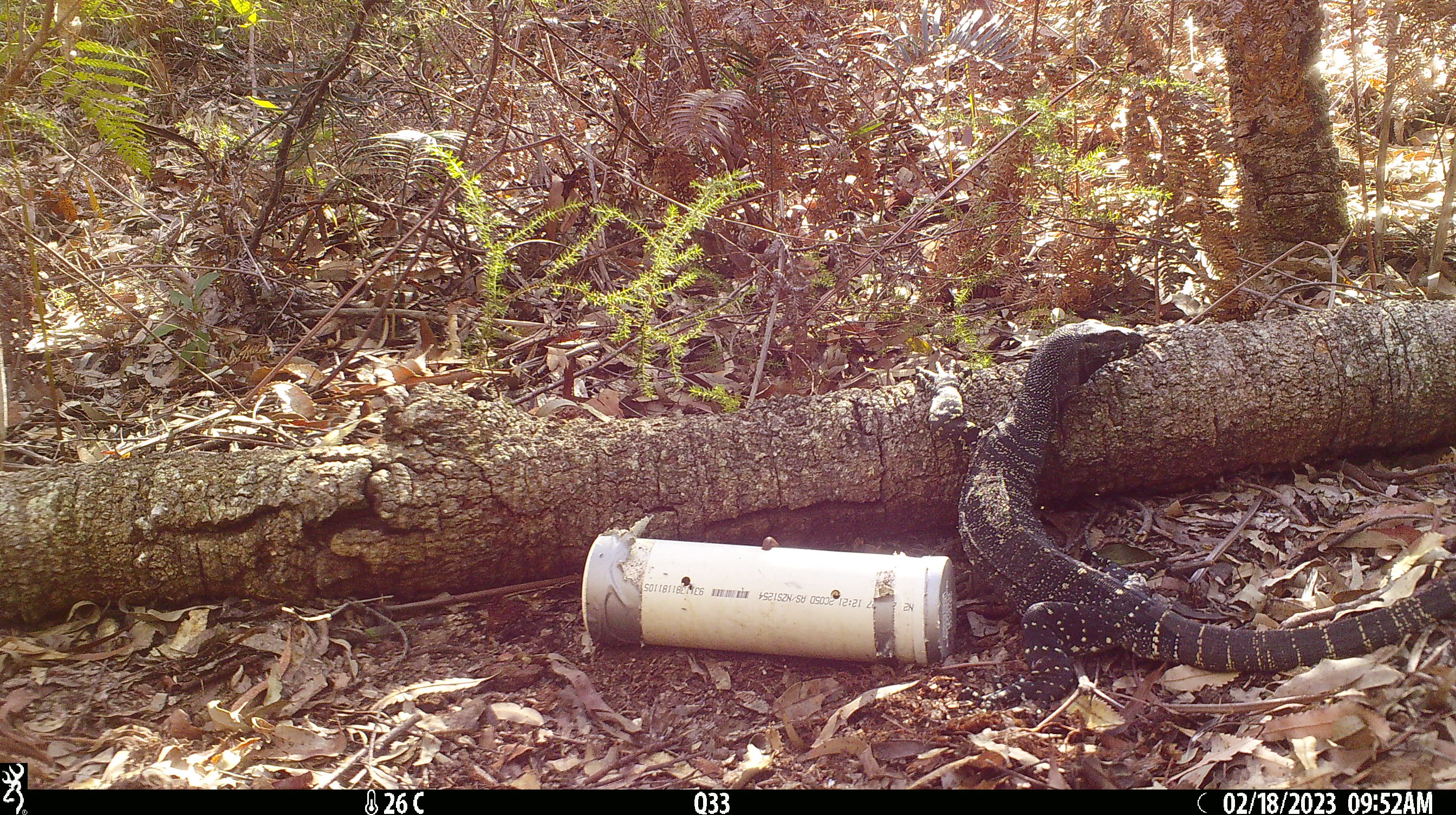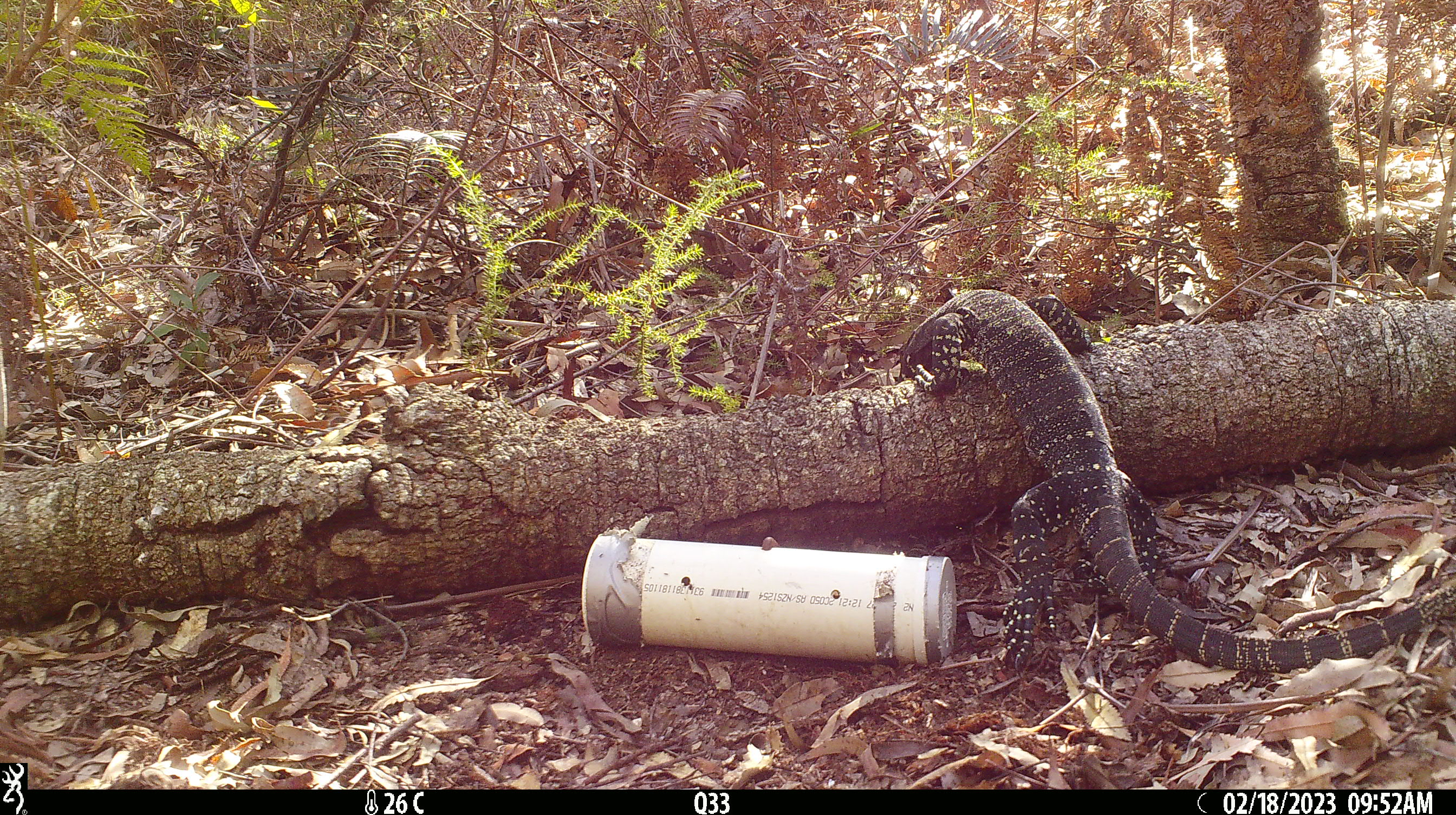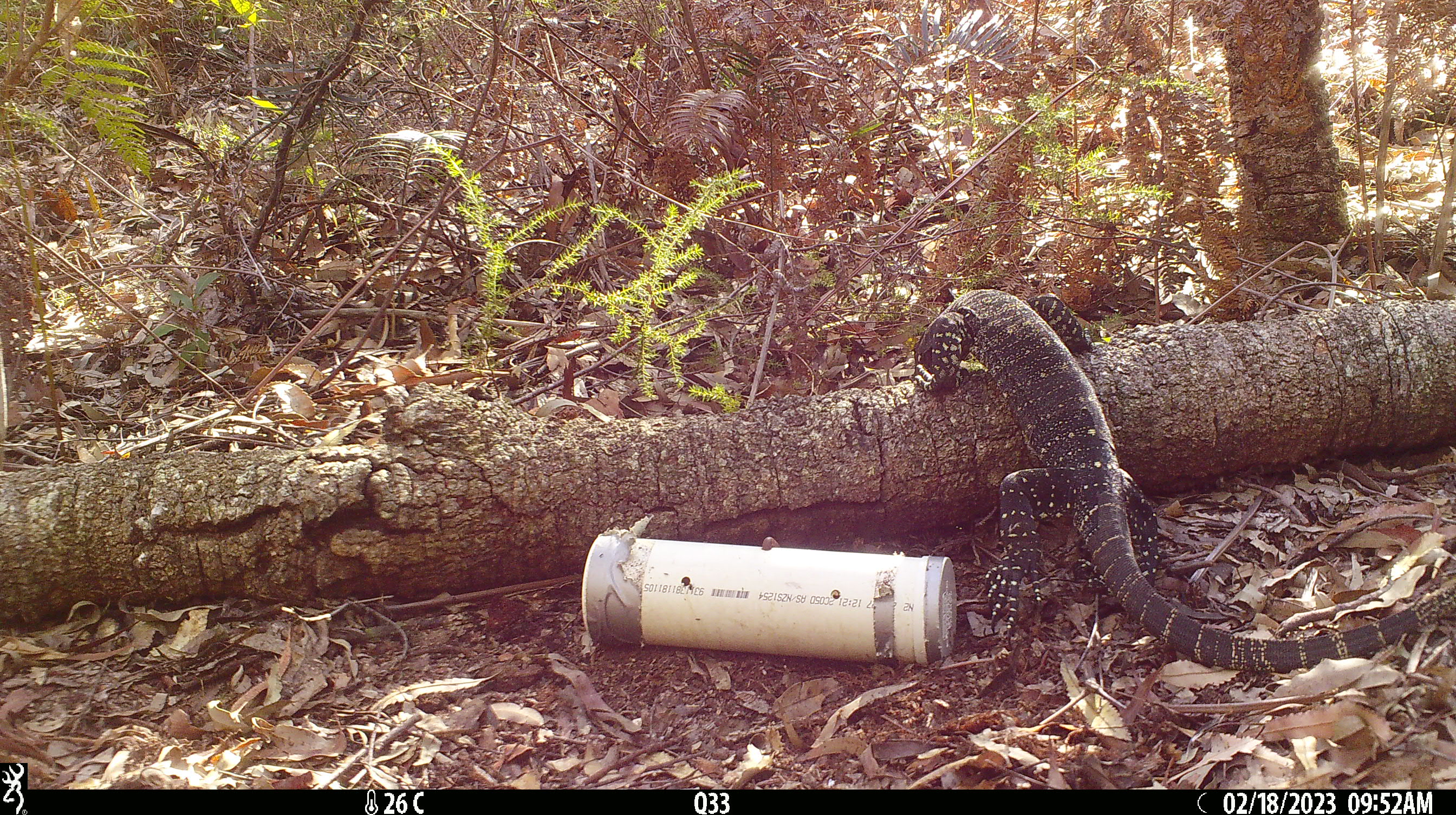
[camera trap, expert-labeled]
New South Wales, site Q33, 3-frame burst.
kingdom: Animalia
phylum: Chordata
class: Reptilia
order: Squamata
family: Varanidae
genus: Varanus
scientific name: Varanus varius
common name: lace monitor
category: goanna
Goanna (lace monitor) (Varanus varius).